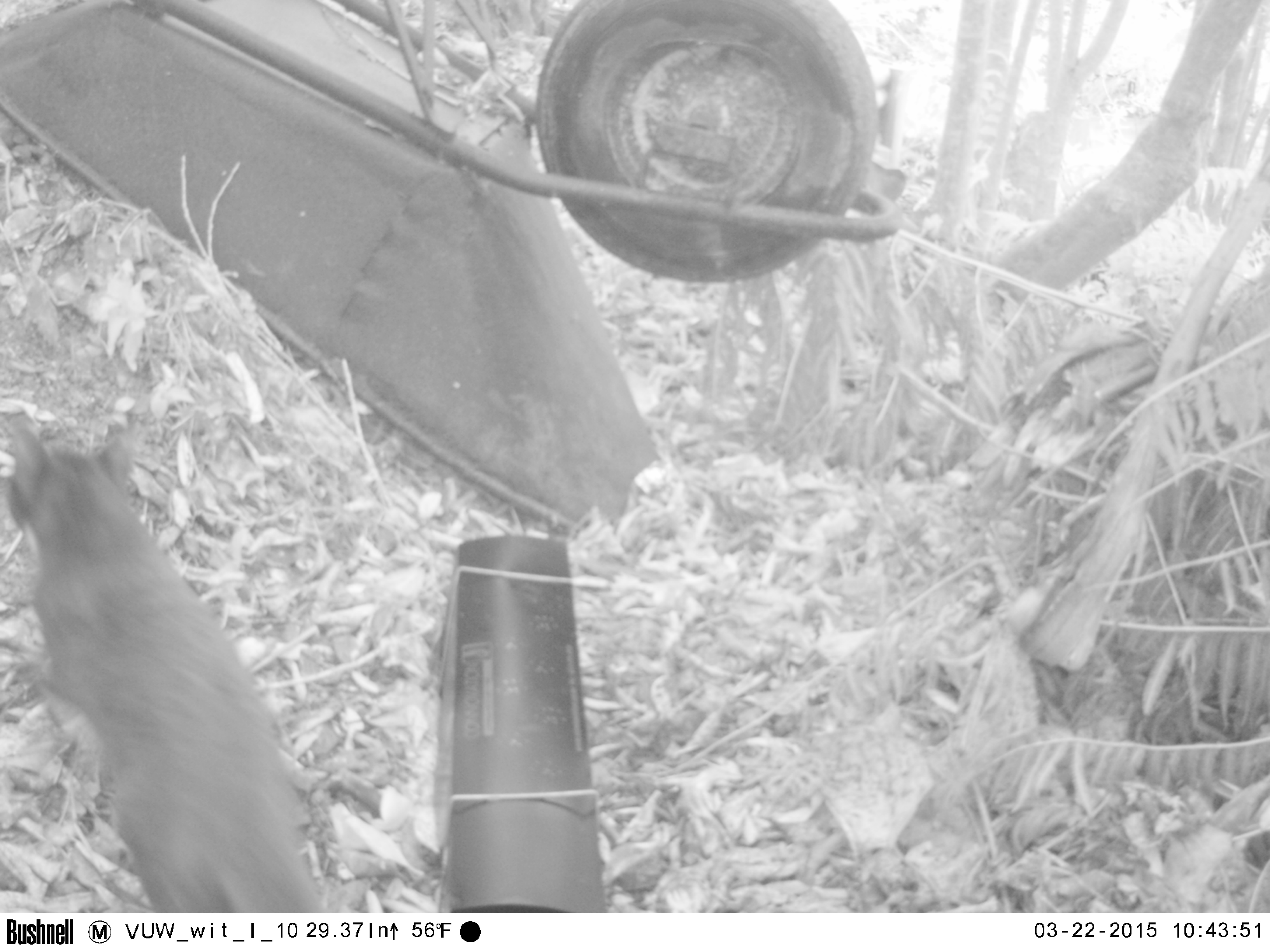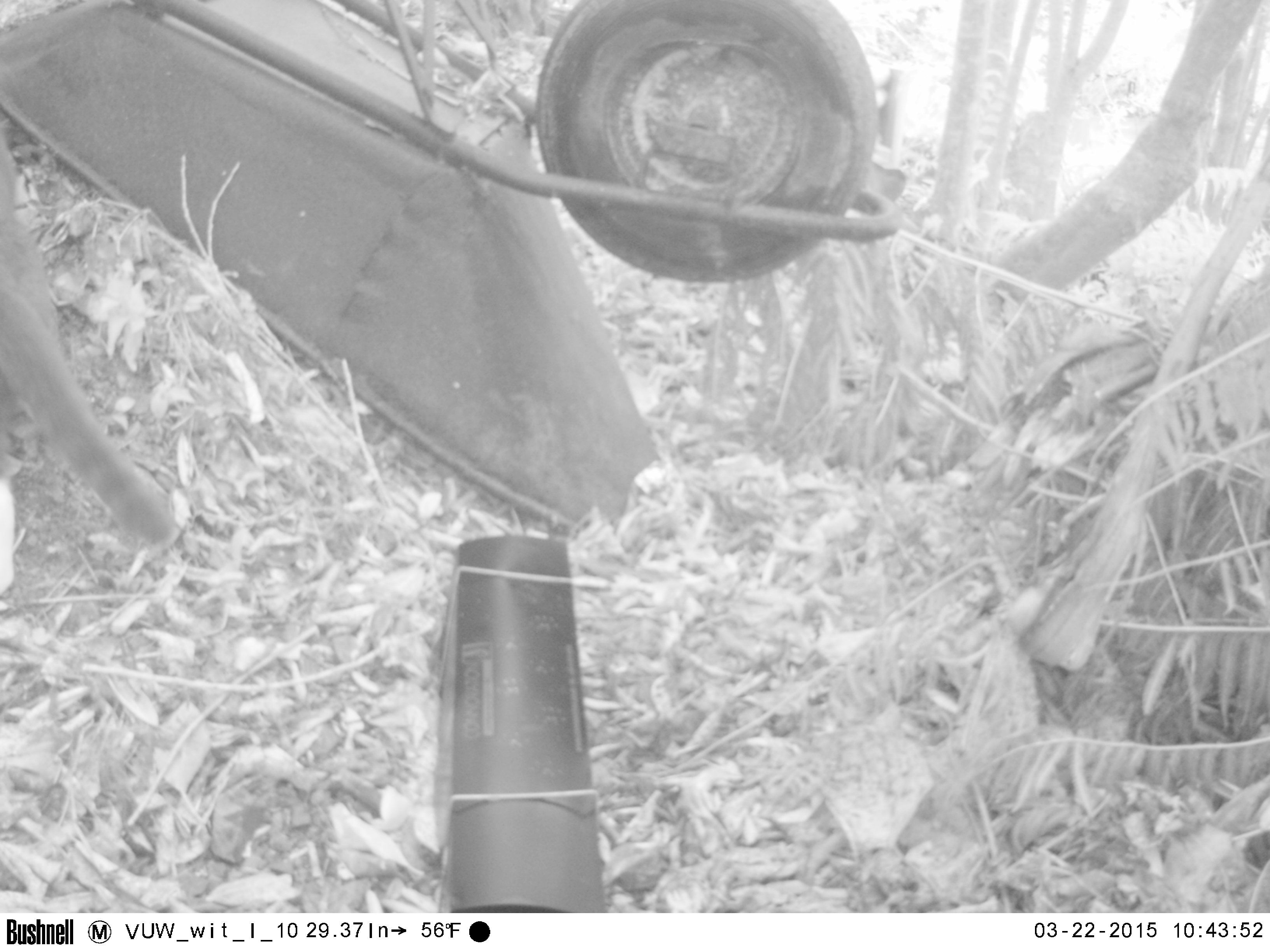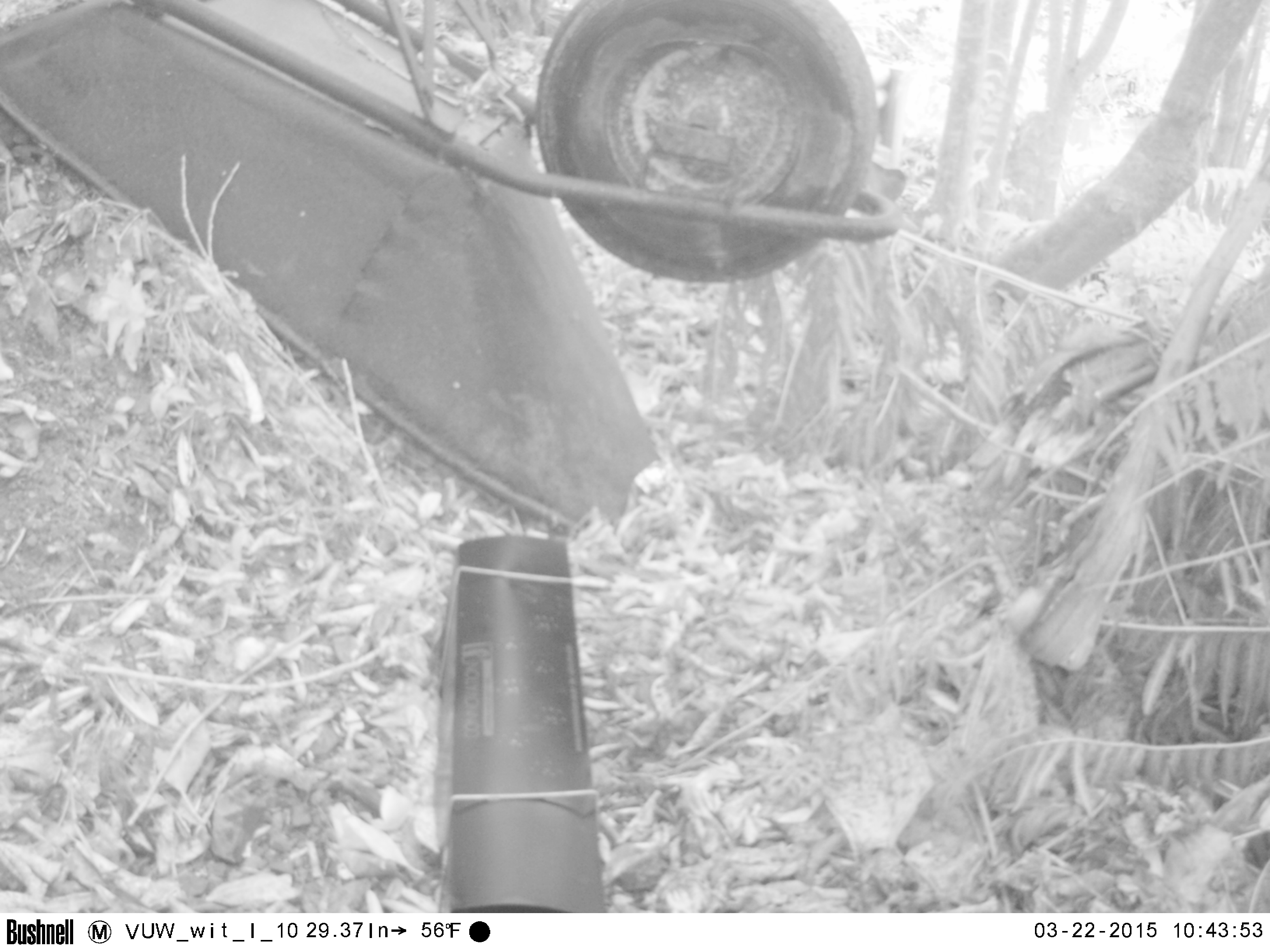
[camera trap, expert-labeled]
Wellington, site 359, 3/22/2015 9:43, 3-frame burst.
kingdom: Animalia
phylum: Chordata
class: Mammalia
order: Carnivora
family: Felidae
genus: Felis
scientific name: Felis catus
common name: cat